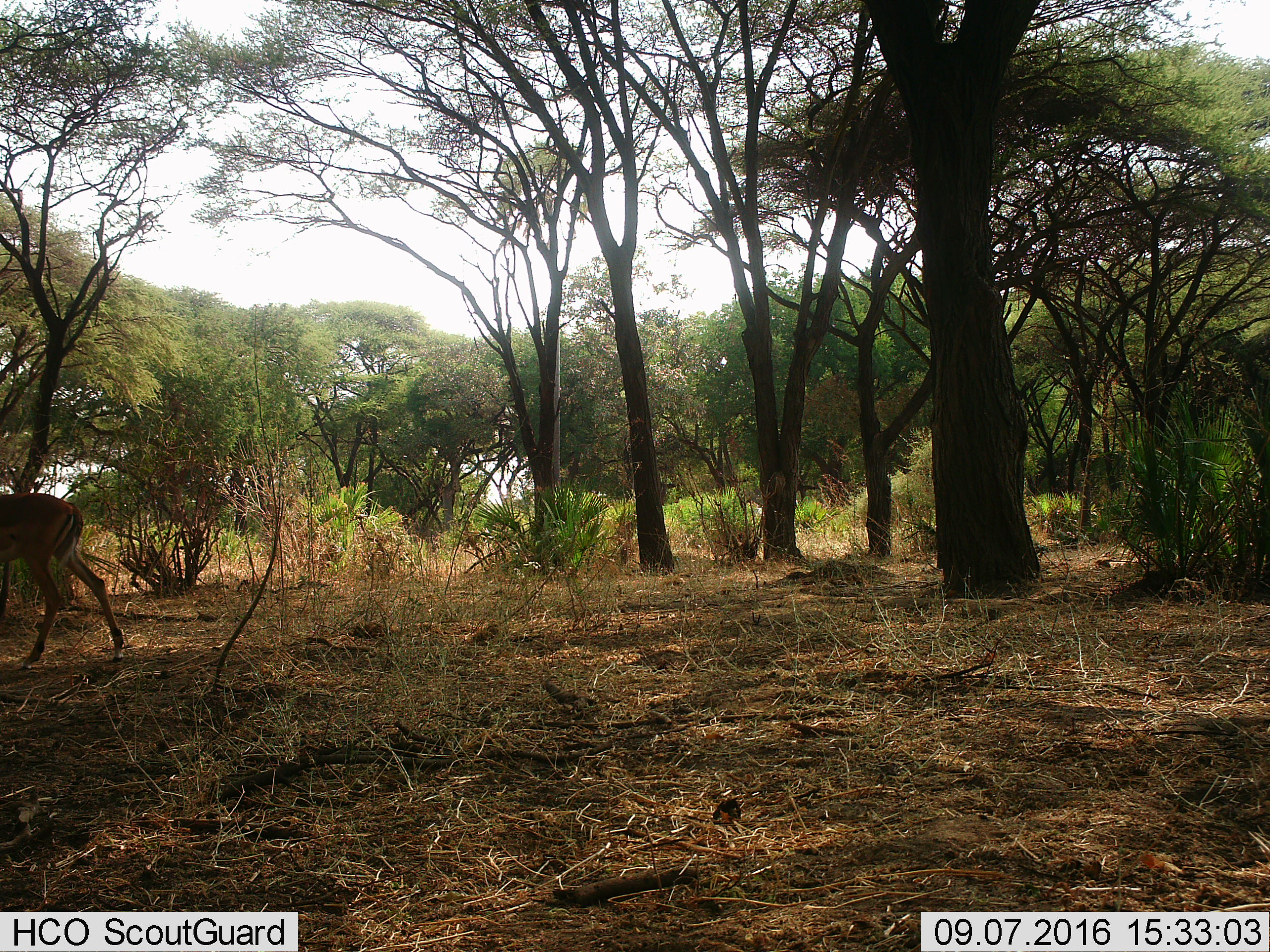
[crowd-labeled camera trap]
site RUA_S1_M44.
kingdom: Animalia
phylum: Chordata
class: Mammalia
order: Artiodactyla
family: Bovidae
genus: Aepyceros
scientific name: Aepyceros melampus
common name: impala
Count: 1.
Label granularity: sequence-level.